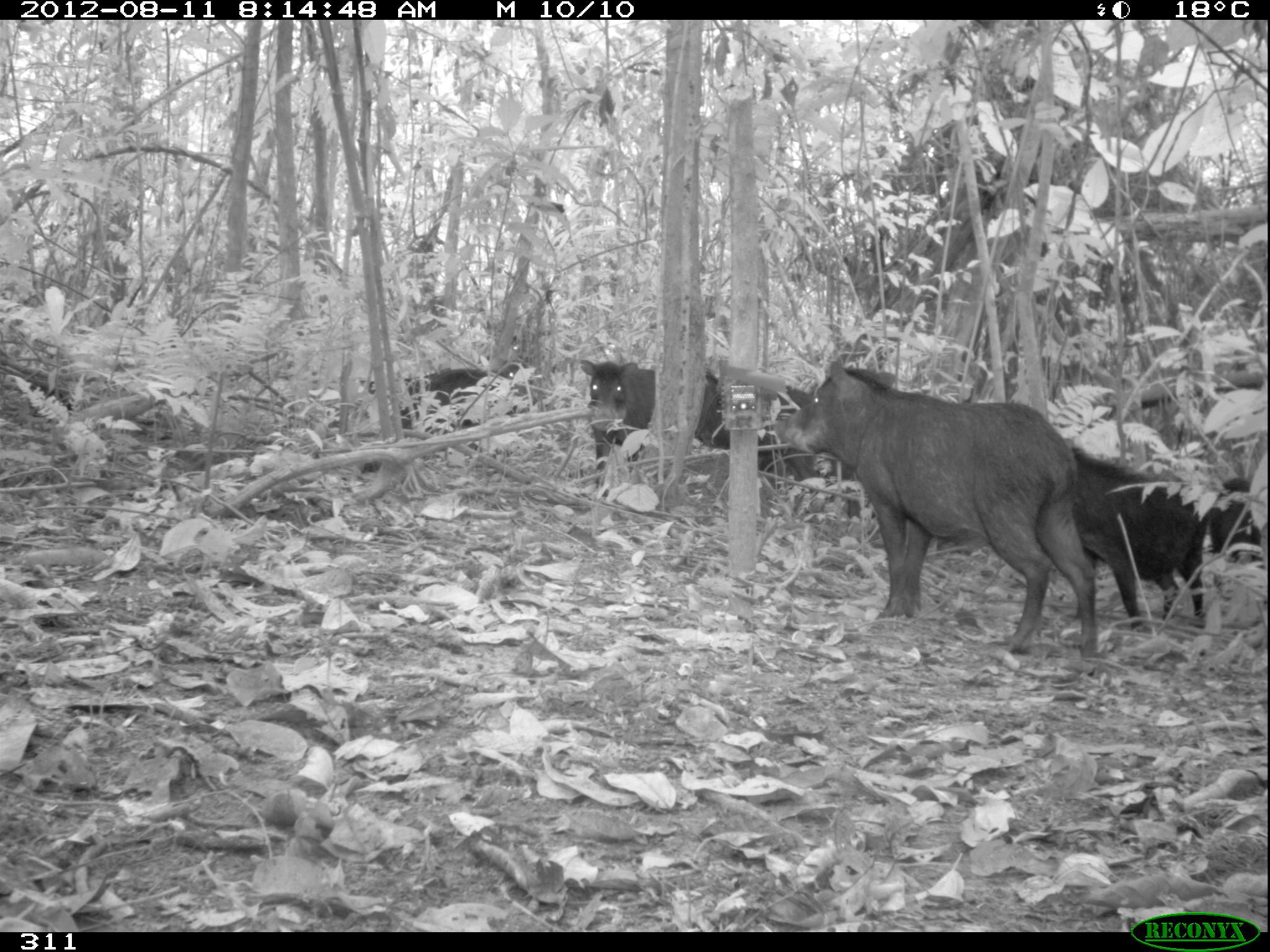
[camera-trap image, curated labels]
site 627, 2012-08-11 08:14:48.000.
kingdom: Animalia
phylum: Chordata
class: Mammalia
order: Artiodactyla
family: Tayassuidae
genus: Tayassu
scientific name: Tayassu pecari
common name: white-lipped peccary